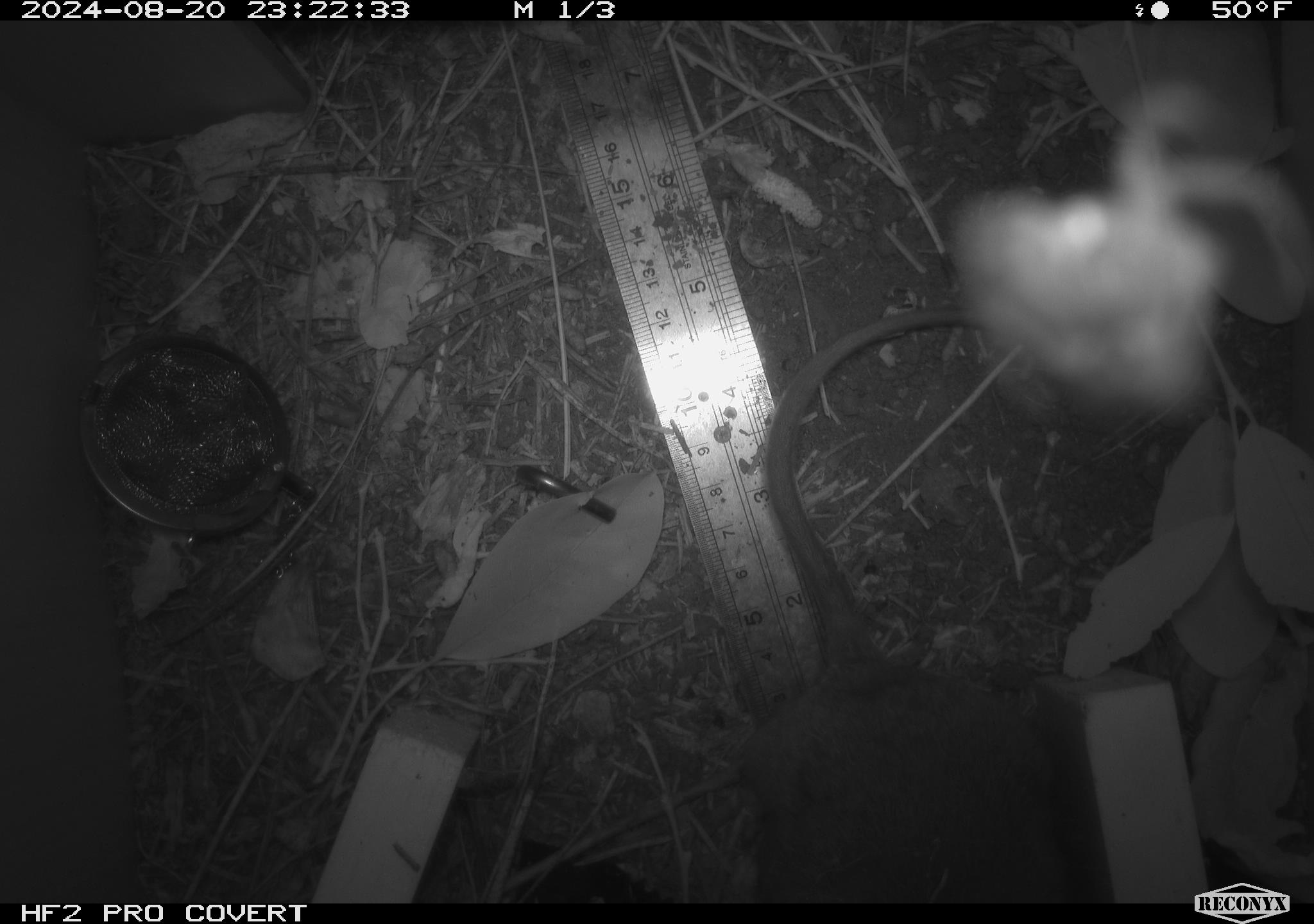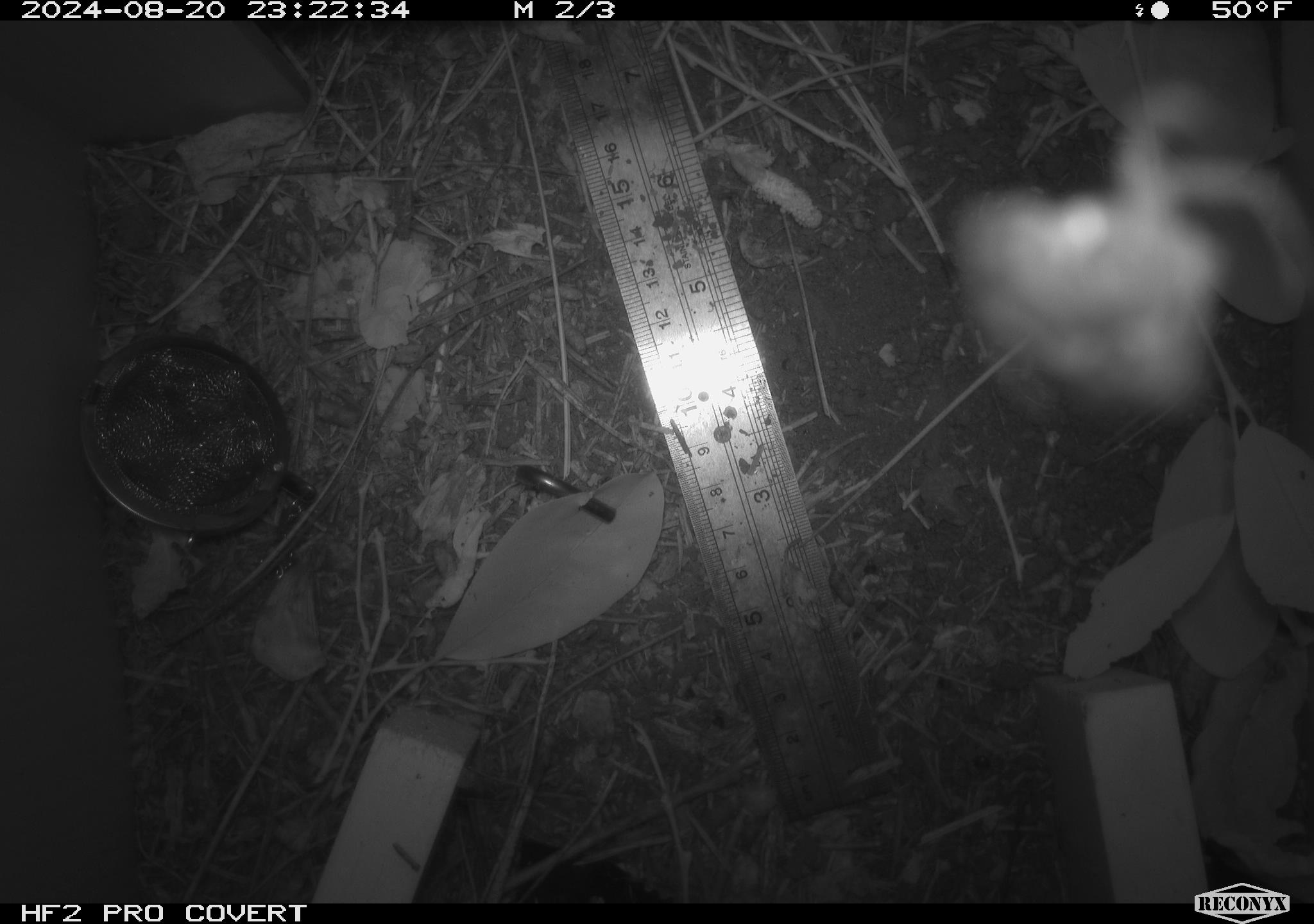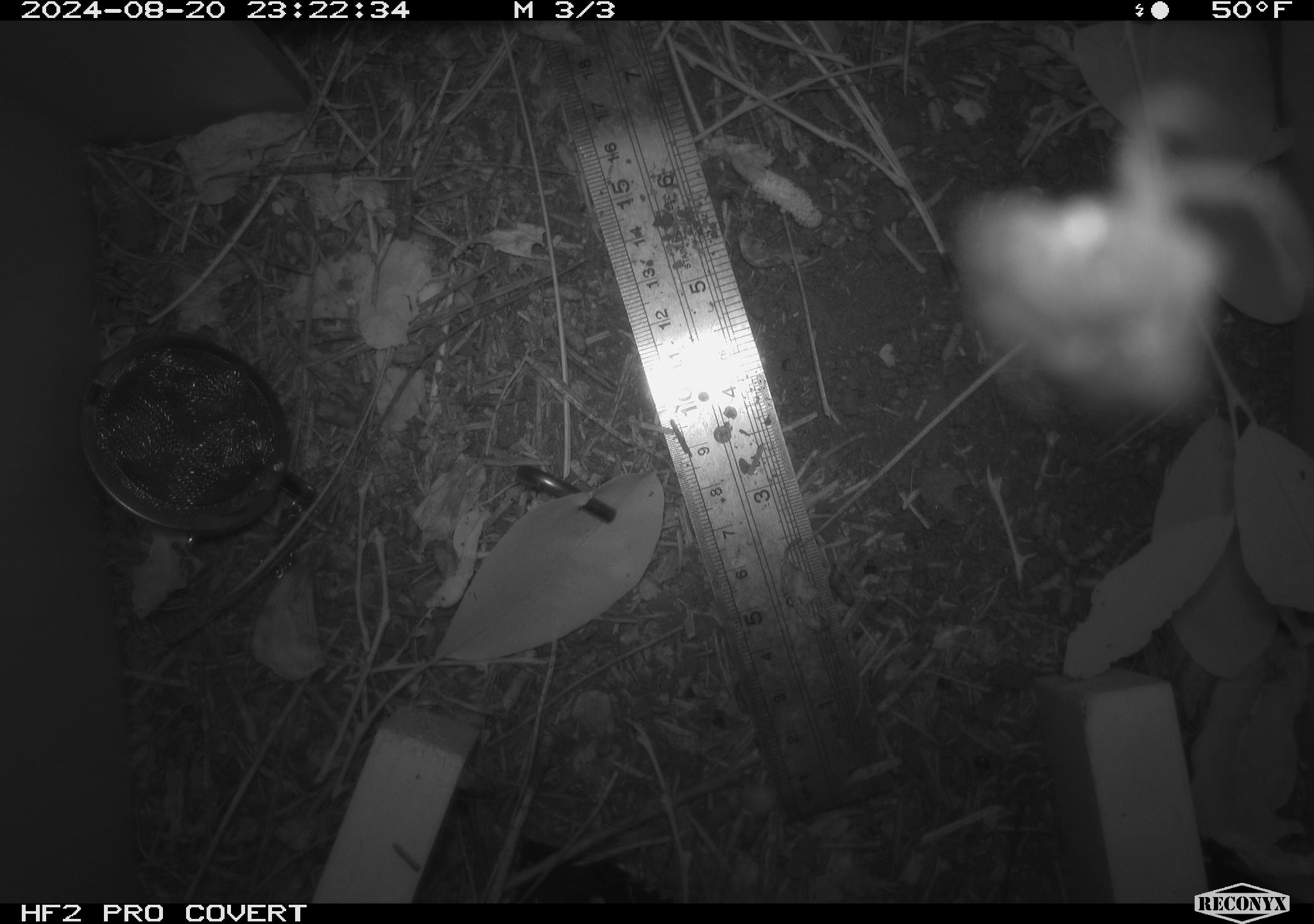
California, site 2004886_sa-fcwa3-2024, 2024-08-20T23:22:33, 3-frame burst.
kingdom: Animalia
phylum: Chordata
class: Mammalia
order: Rodentia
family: Cricetidae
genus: Neotoma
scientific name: Neotoma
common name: pack rat or woodrat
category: neotoma species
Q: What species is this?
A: Neotoma species (pack rat or woodrat) (Neotoma).